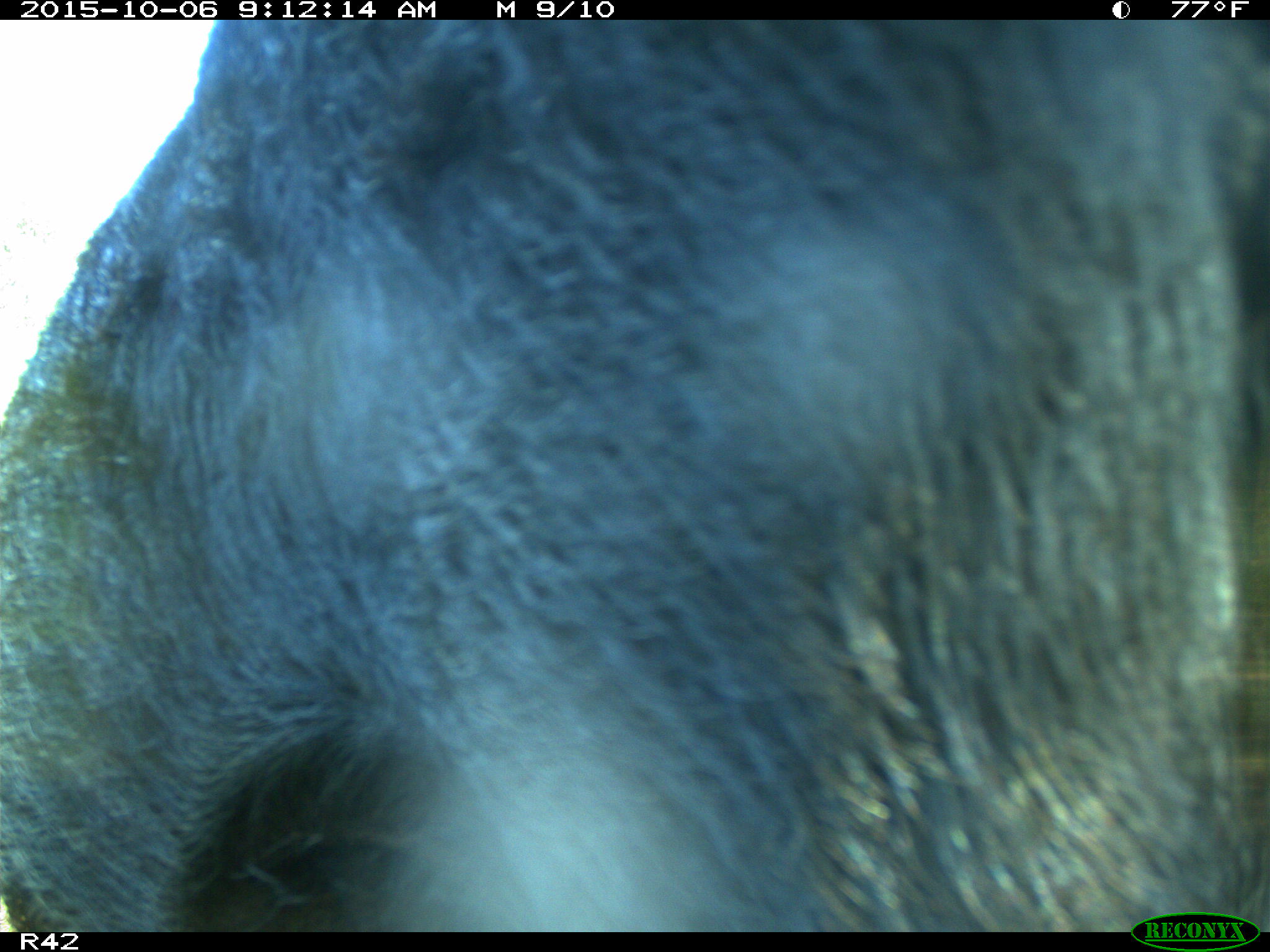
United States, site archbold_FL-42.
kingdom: Animalia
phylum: Chordata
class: Mammalia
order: Artiodactyla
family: Suidae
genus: Sus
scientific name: Sus scrofa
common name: wild boar